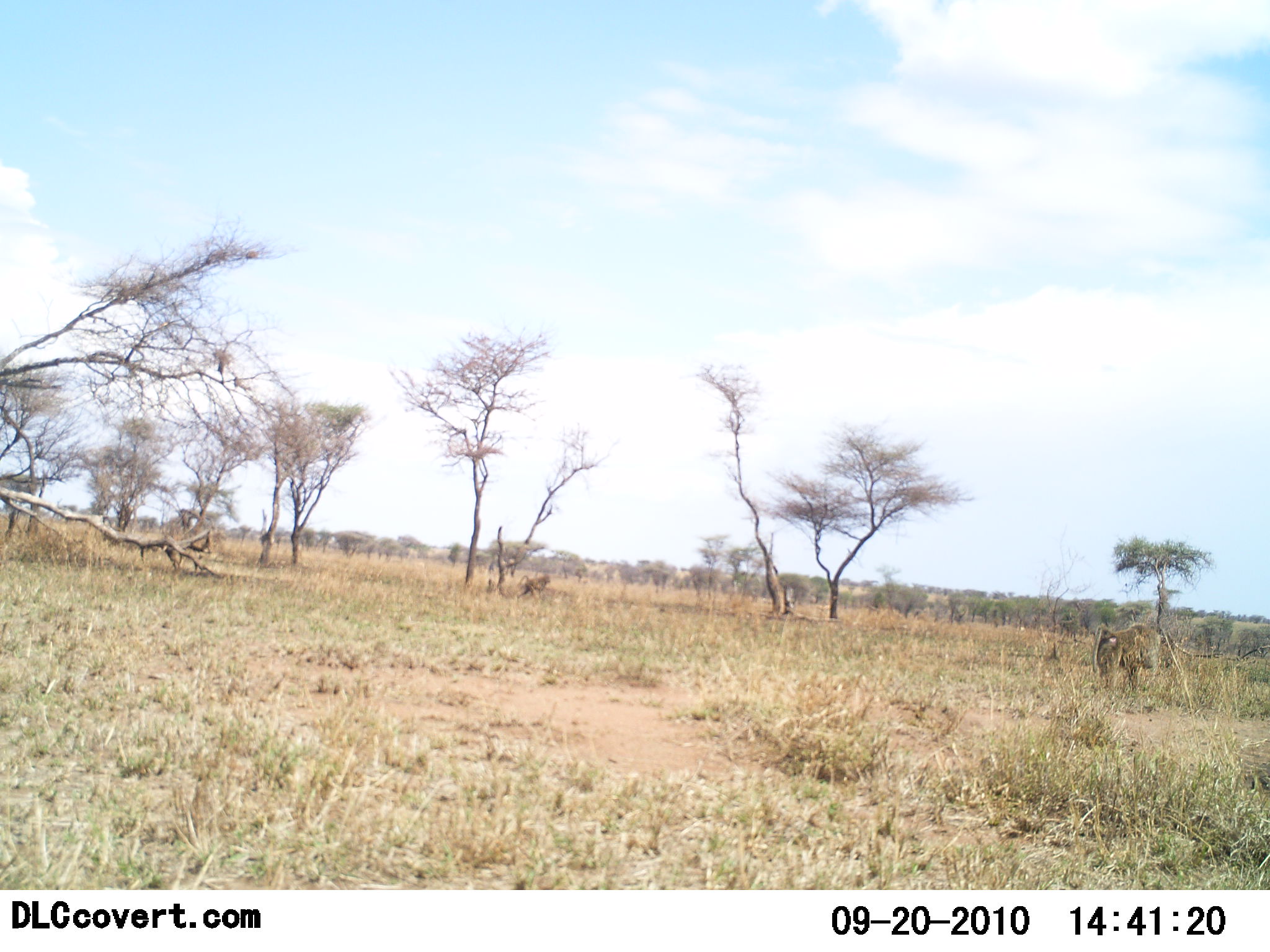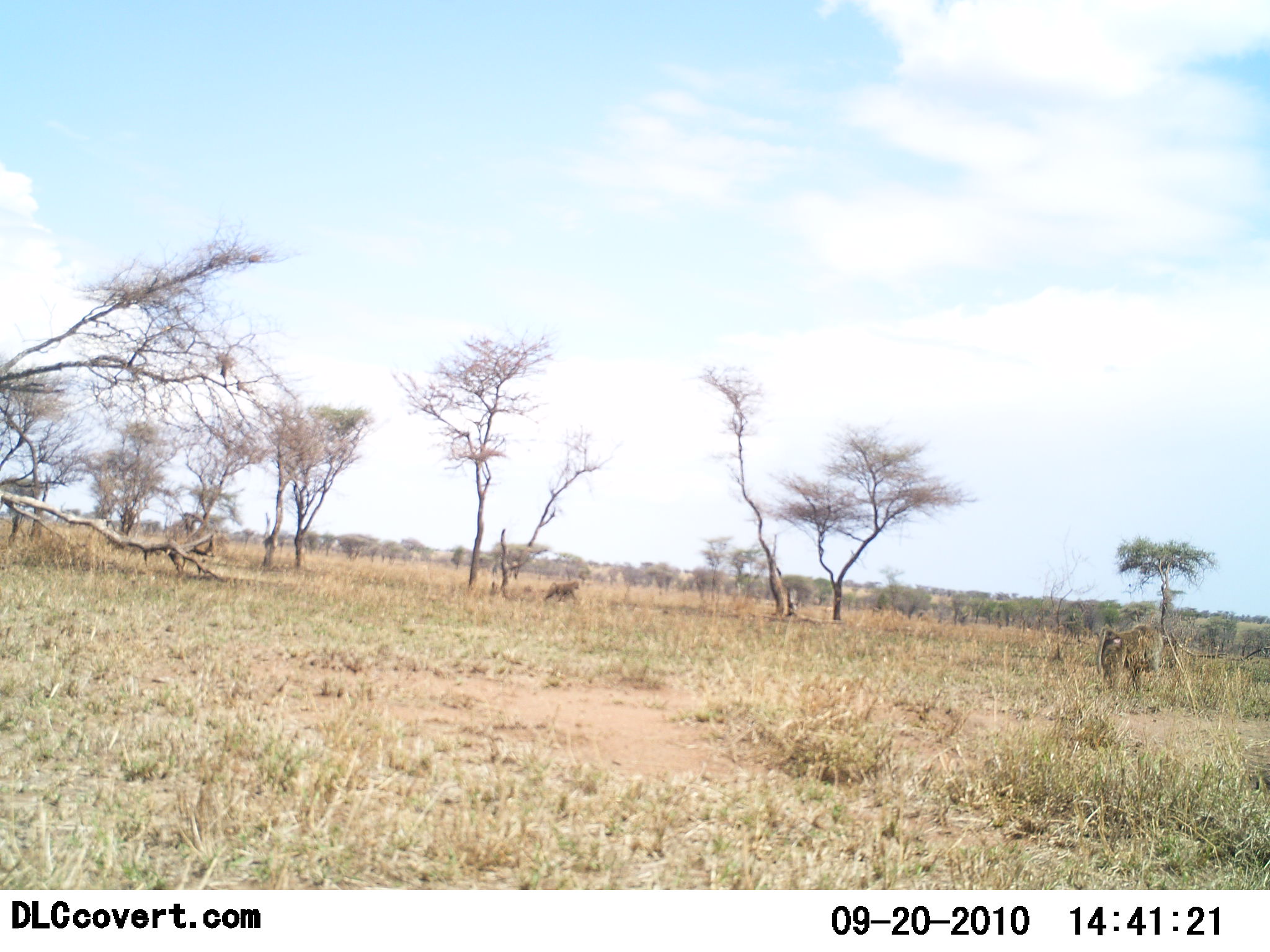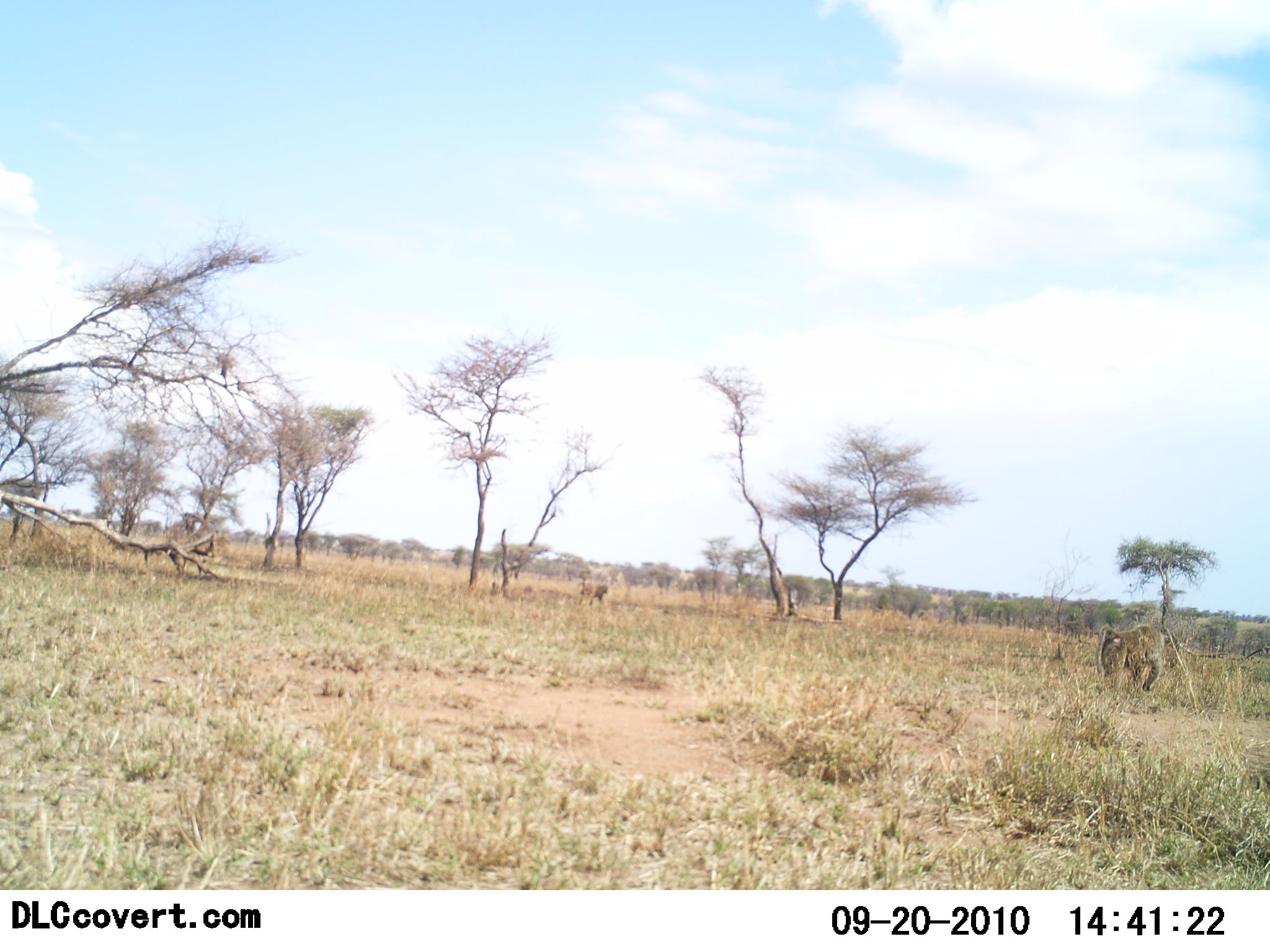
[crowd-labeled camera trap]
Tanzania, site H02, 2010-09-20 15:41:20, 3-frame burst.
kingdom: Animalia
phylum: Chordata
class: Mammalia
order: Primates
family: Cercopithecidae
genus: Papio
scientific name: Papio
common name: baboon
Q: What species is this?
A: Baboon (Papio).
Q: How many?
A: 2.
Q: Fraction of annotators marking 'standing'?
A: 31%.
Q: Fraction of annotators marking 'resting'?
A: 0%.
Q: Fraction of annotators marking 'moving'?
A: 92%.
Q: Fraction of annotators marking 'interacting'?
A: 0%.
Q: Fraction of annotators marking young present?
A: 0%.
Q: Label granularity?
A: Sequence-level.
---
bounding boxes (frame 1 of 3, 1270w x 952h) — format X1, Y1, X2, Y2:
animal: 1090, 622, 1178, 693; 515, 572, 553, 603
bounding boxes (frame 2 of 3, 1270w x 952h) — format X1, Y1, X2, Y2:
animal: 1093, 622, 1178, 700; 544, 579, 582, 607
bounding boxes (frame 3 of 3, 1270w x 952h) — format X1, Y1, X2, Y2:
animal: 1096, 621, 1175, 695; 571, 579, 609, 608